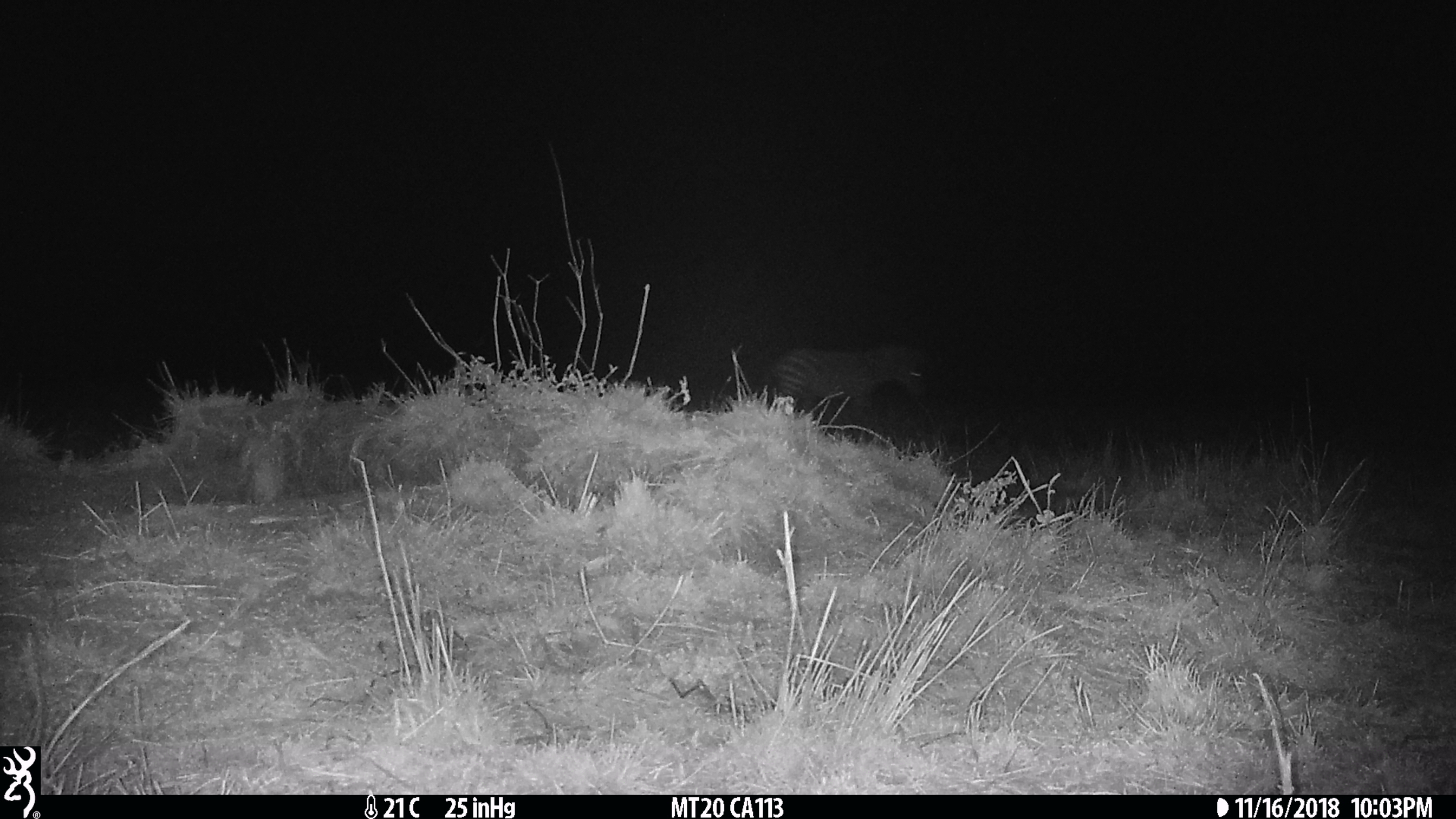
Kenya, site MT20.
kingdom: Animalia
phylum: Chordata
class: Mammalia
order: Perissodactyla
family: Equidae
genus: Equus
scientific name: Equus quagga burchellii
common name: burchell's zebra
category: zebra